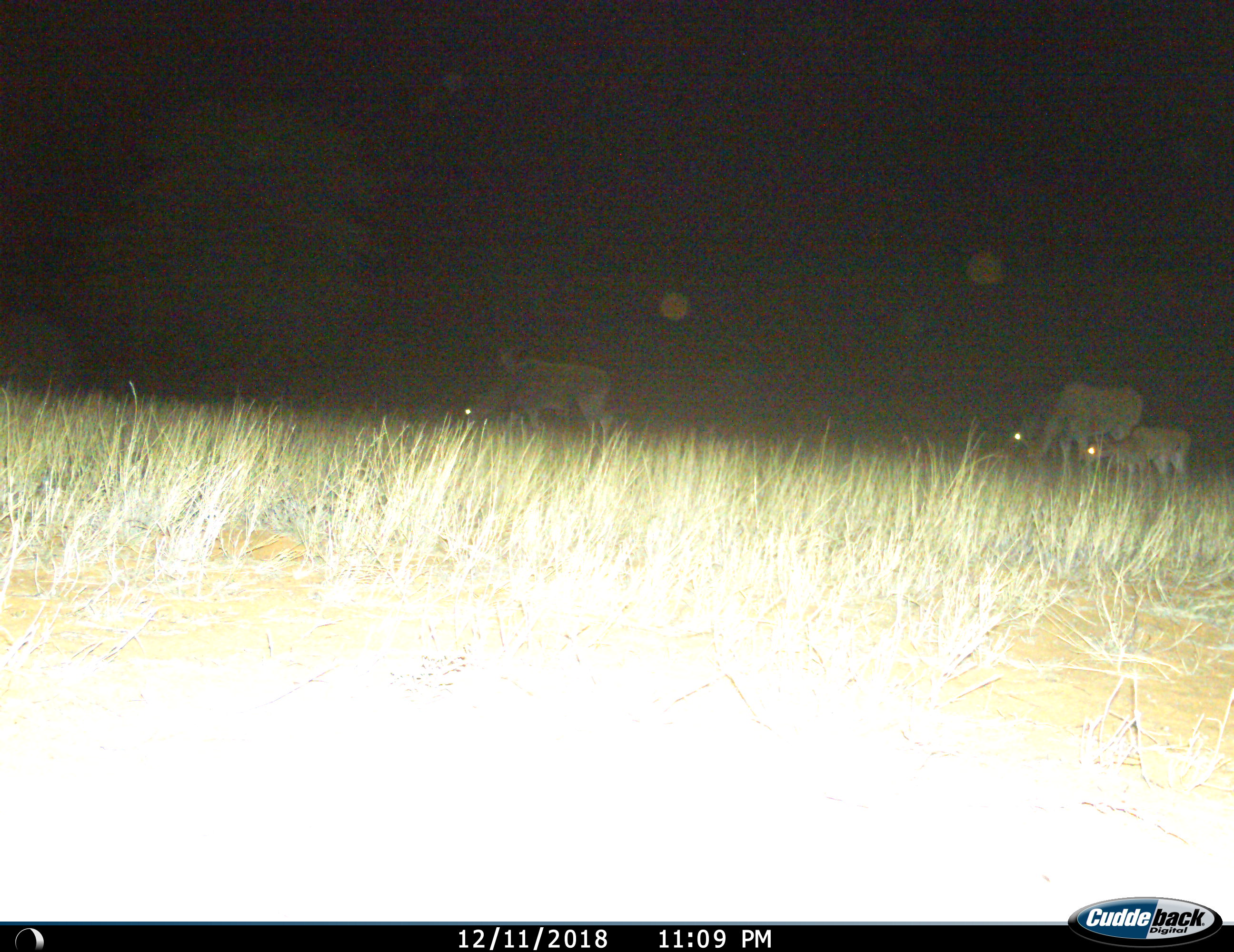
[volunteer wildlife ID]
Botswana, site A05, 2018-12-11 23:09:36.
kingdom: Animalia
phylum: Chordata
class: Mammalia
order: Artiodactyla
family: Bovidae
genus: Tragelaphus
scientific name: Tragelaphus oryx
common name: eland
Eland (Tragelaphus oryx), count 3. Behavior (volunteer vote fractions): standing 33%, resting 0%, moving 0%, interacting 0%. Young present (vote fraction): 89%. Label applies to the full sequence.